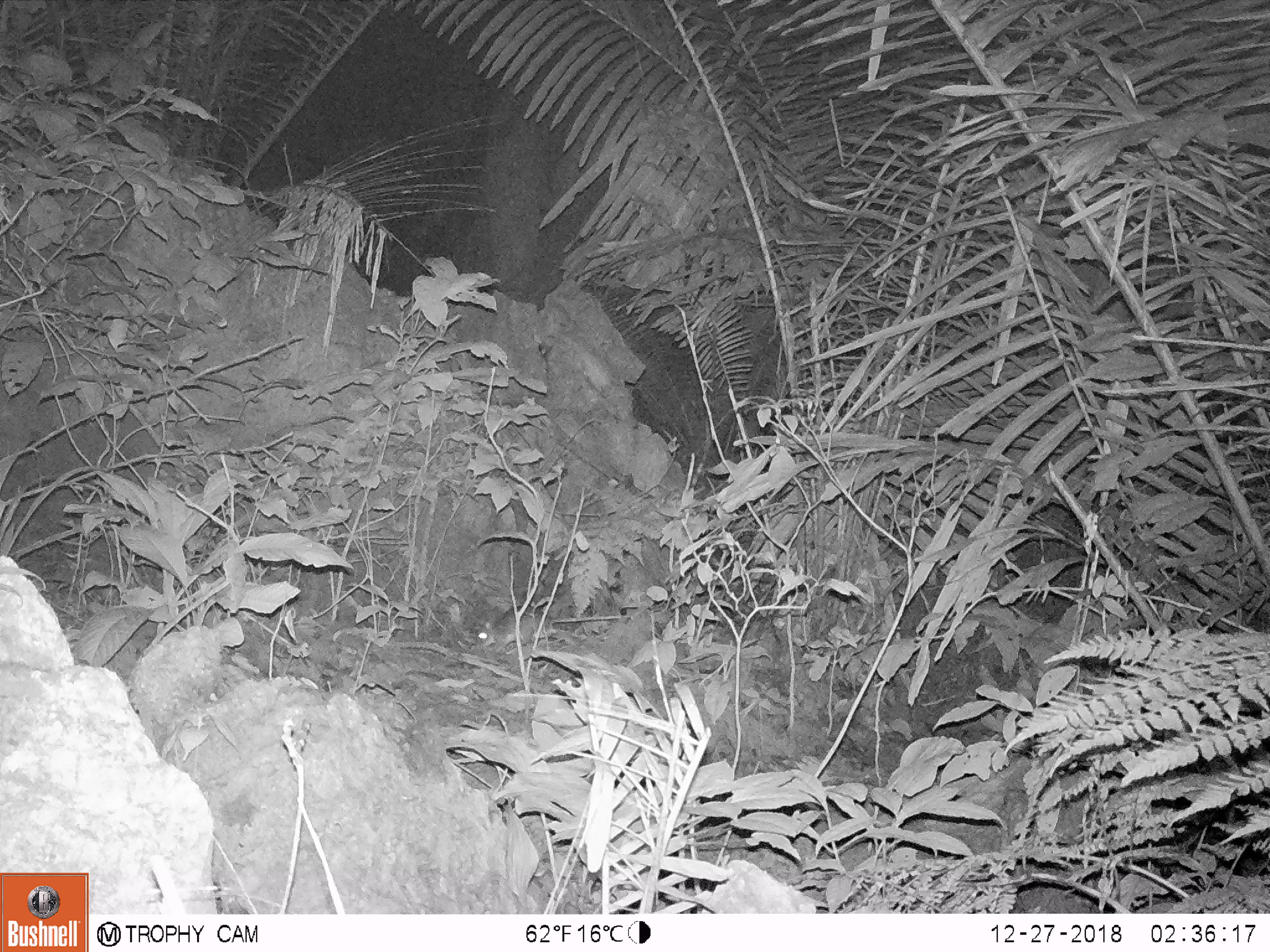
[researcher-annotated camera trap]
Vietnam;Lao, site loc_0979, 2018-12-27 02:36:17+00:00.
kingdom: Animalia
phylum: Chordata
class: Mammalia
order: Rodentia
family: Muridae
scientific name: Muridae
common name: old-world mice and rats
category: unidentified murid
Unidentified murid (old-world mice and rats) (Muridae). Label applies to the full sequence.